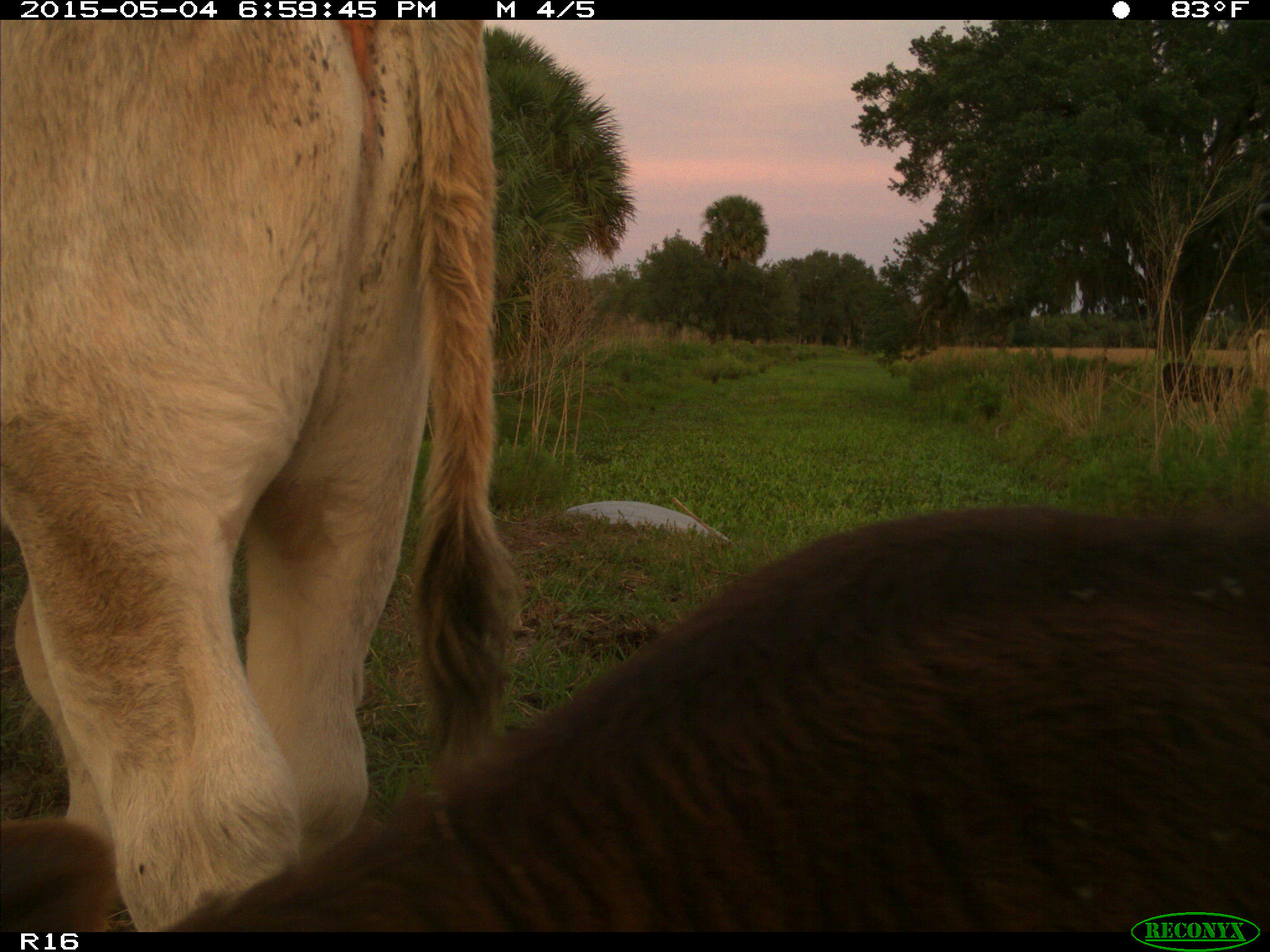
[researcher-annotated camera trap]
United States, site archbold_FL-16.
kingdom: Animalia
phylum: Chordata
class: Mammalia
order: Artiodactyla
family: Bovidae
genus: Bos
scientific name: Bos taurus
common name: domestic cow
Bos taurus (domestic cow).